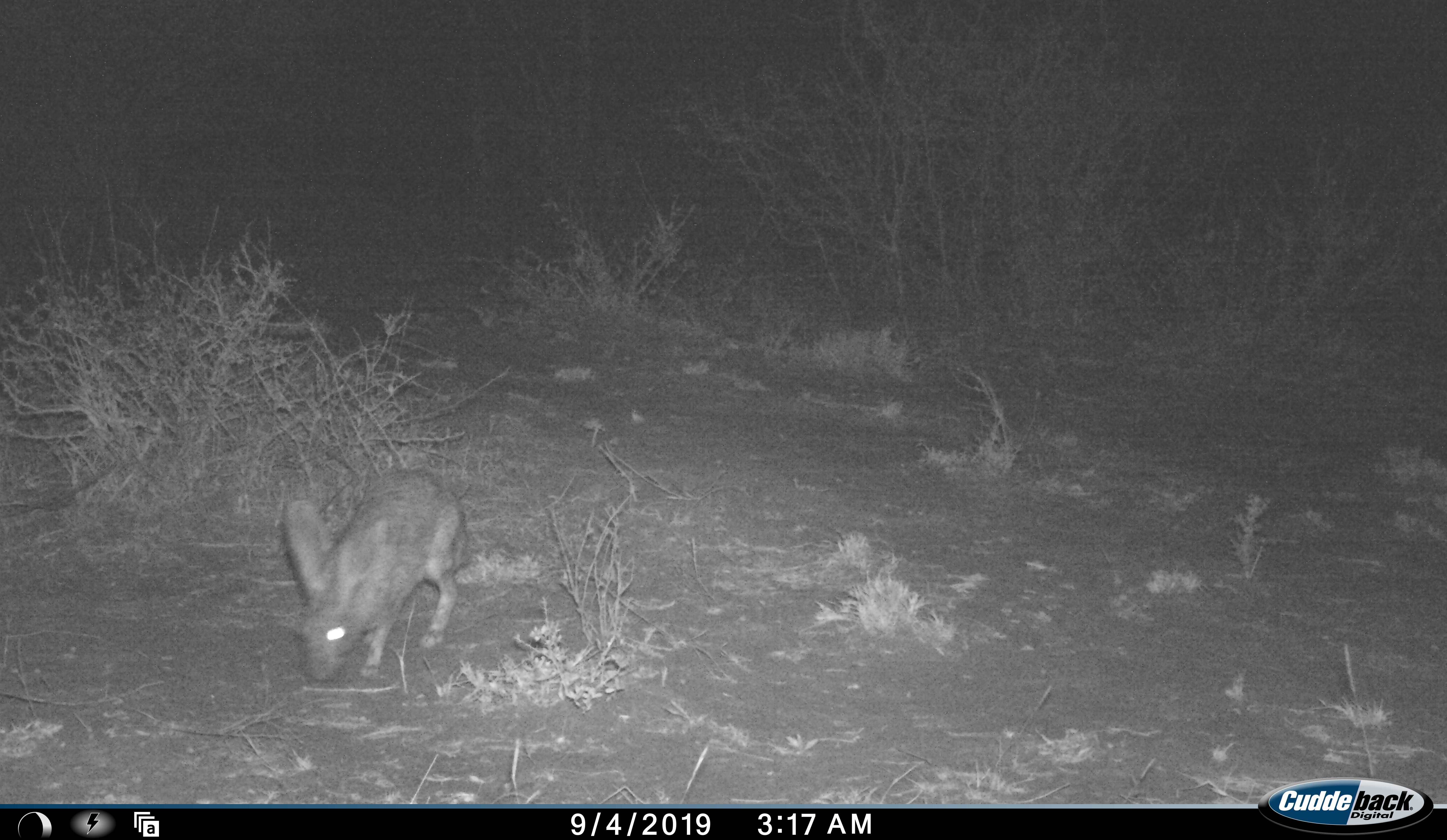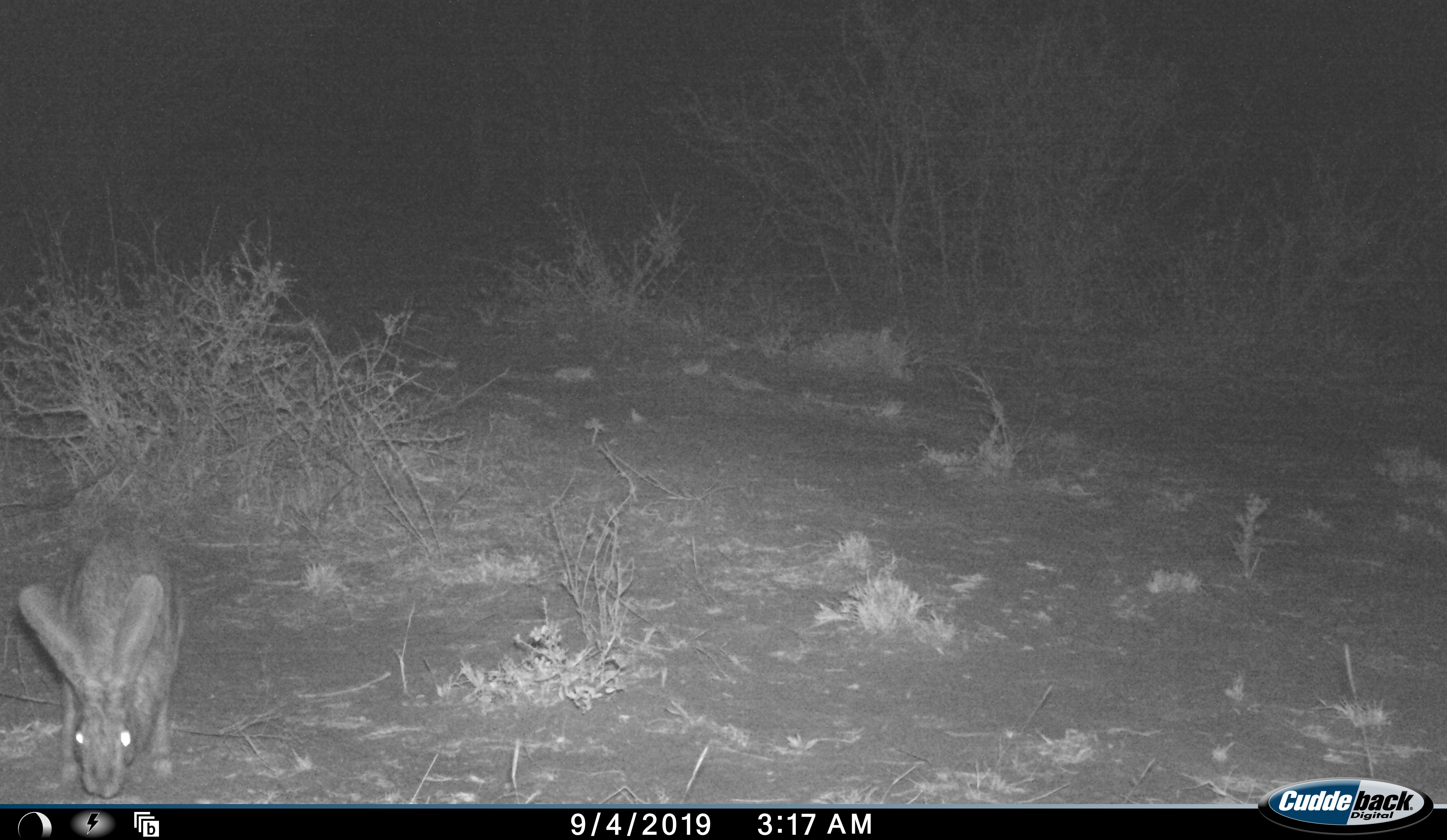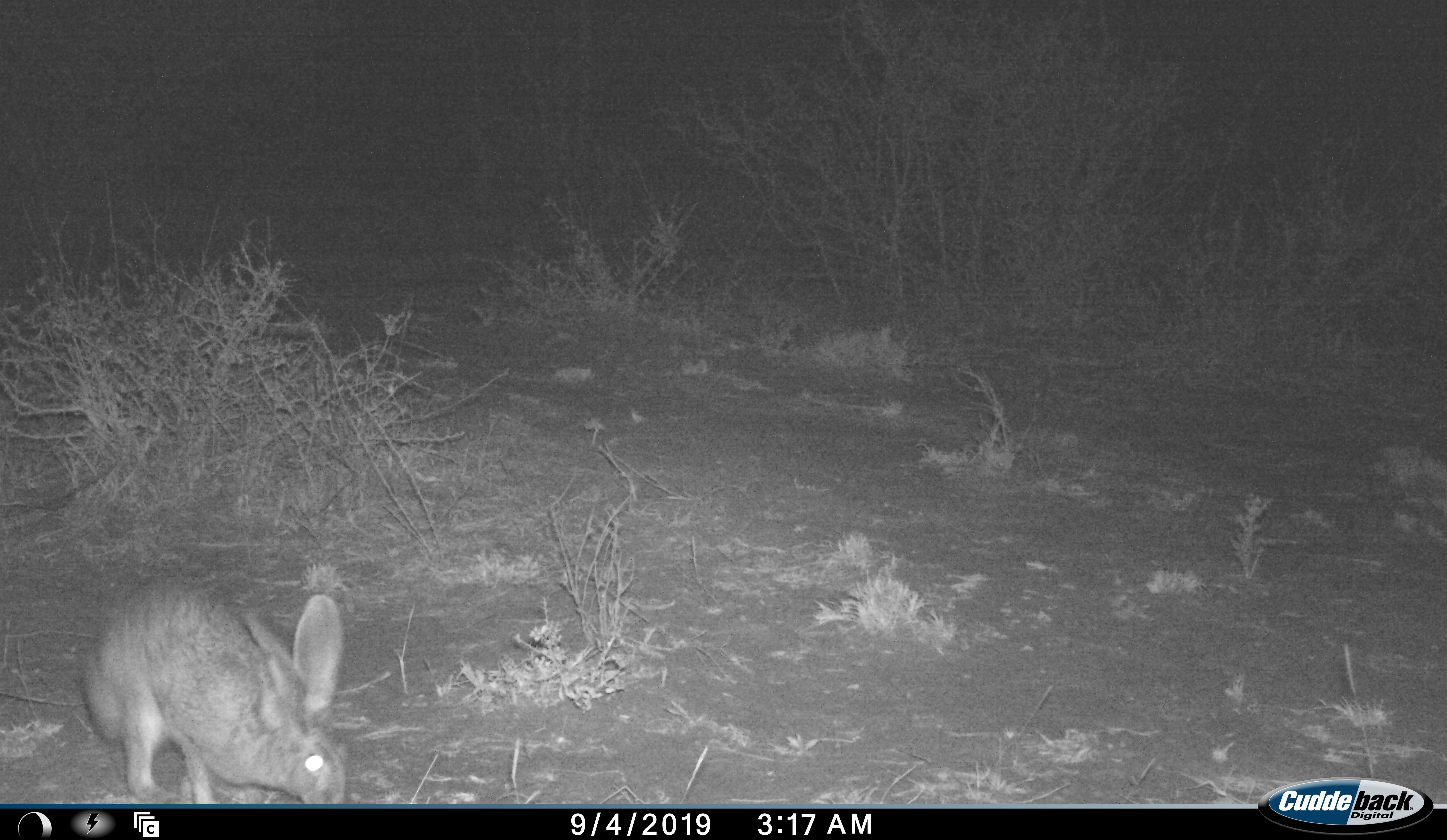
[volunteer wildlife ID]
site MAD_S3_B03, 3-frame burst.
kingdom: Animalia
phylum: Chordata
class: Mammalia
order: Lagomorpha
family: Leporidae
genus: Lepus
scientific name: Lepus capensis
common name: cape hare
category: harecape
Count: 1.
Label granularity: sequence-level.